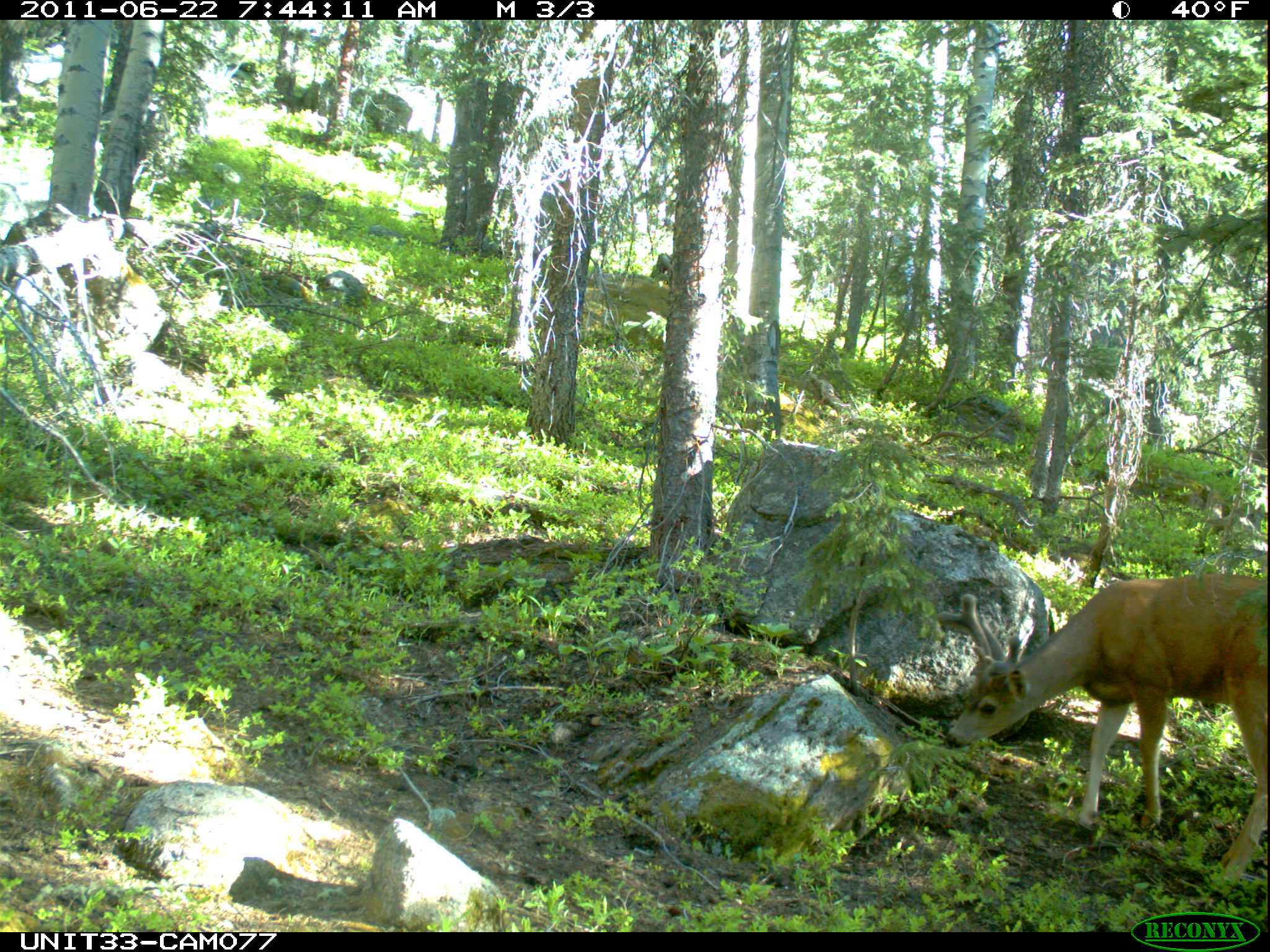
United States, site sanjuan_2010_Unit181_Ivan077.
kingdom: Animalia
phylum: Chordata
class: Mammalia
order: Artiodactyla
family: Cervidae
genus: Odocoileus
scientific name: Odocoileus hemionus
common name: mule deer